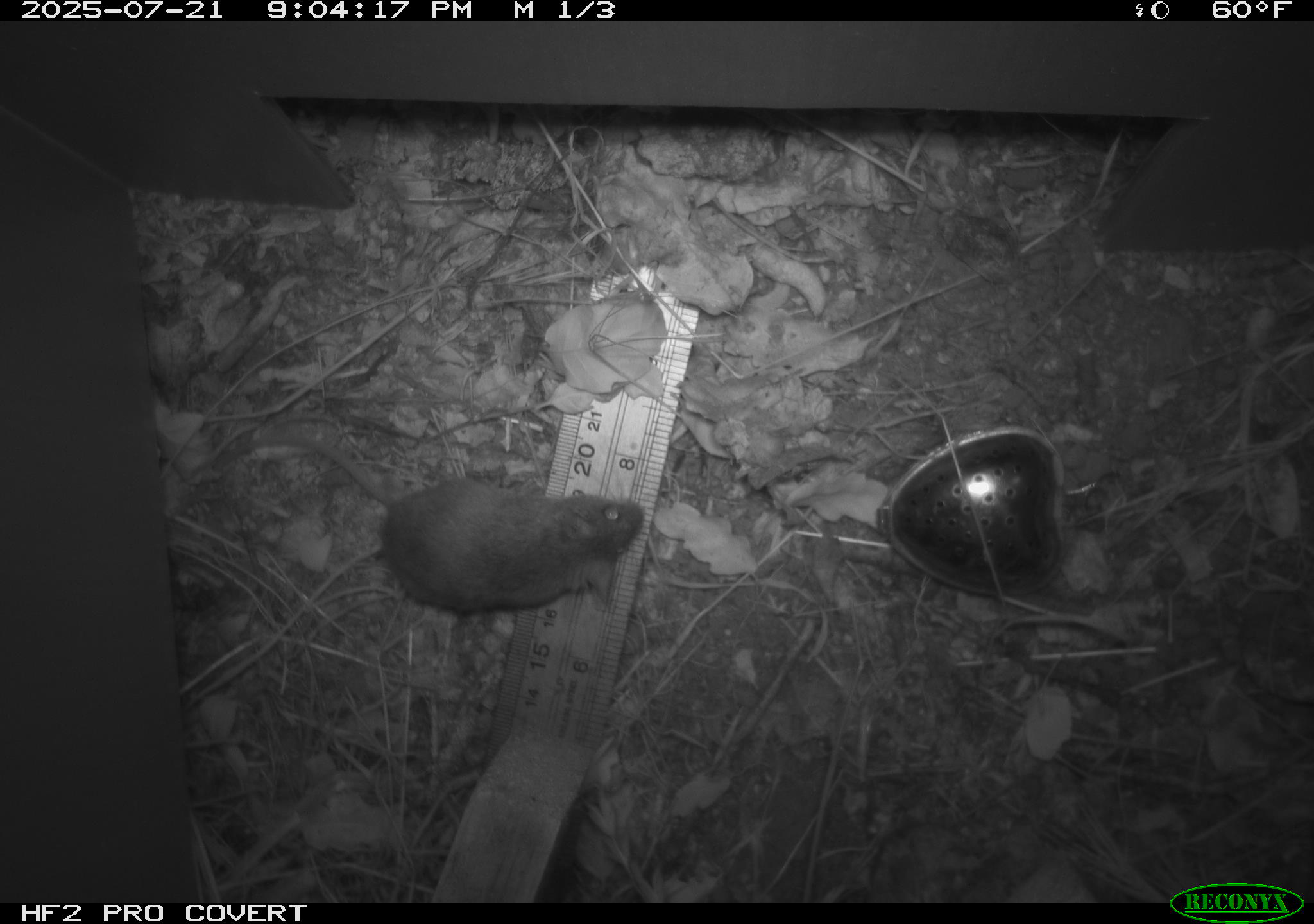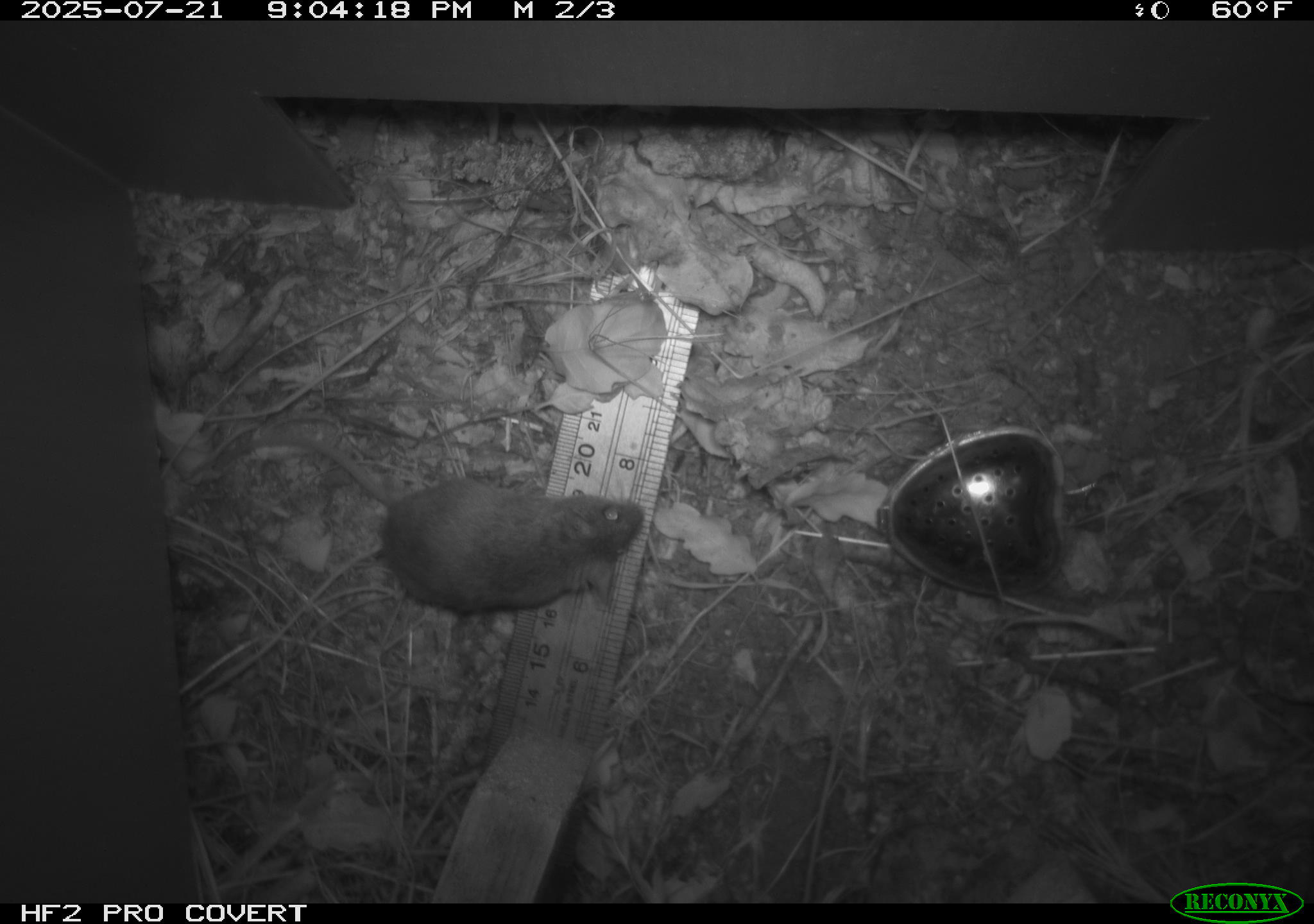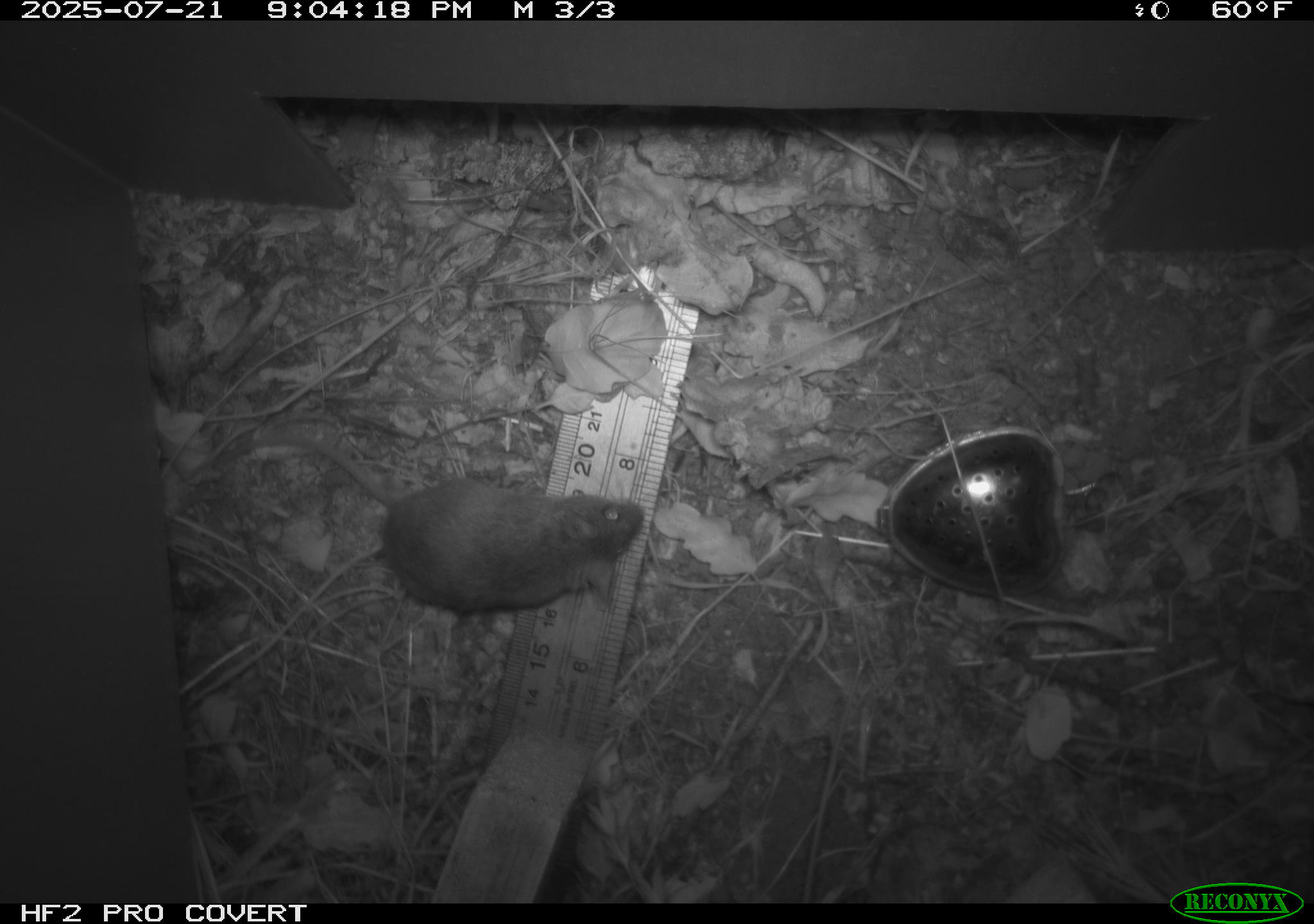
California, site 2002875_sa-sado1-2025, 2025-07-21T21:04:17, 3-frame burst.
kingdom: Animalia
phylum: Chordata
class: Mammalia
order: Rodentia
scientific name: Rodentia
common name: mouse species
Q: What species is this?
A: Mouse species (Rodentia).